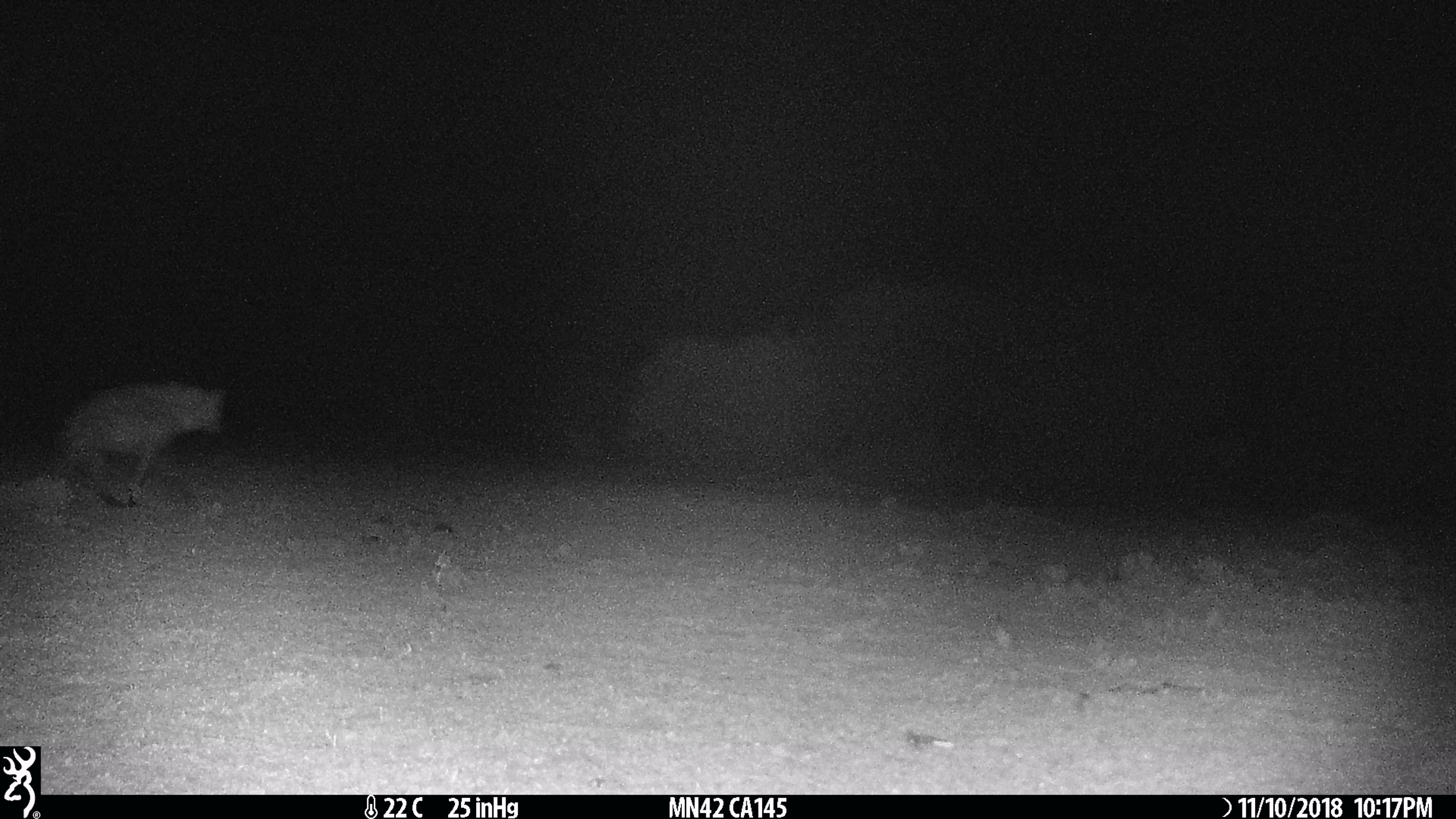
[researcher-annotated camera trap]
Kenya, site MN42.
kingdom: Animalia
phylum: Chordata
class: Mammalia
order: Carnivora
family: Hyaenidae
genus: Crocuta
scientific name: Crocuta crocuta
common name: spotted hyena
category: hyena spotted